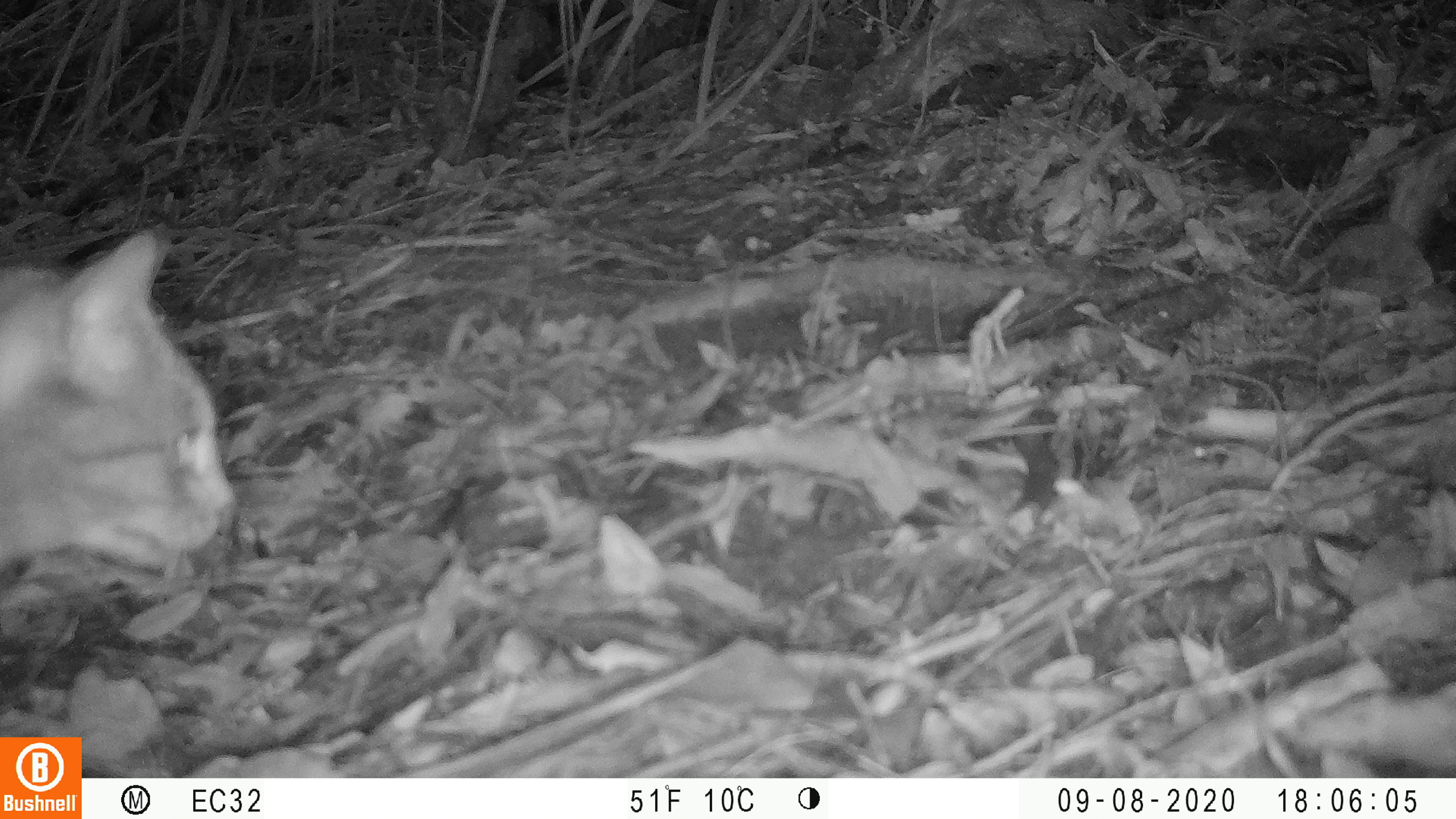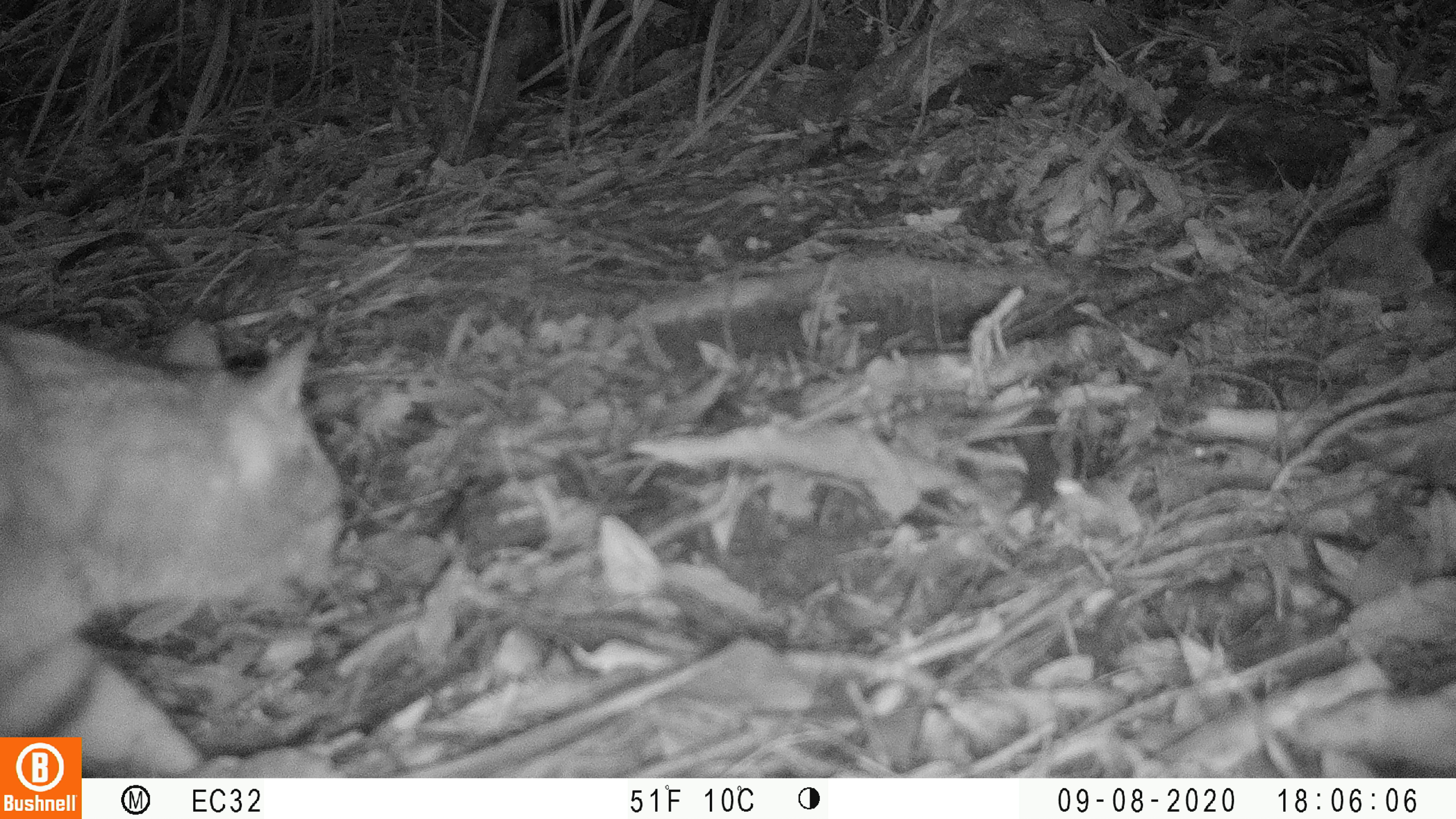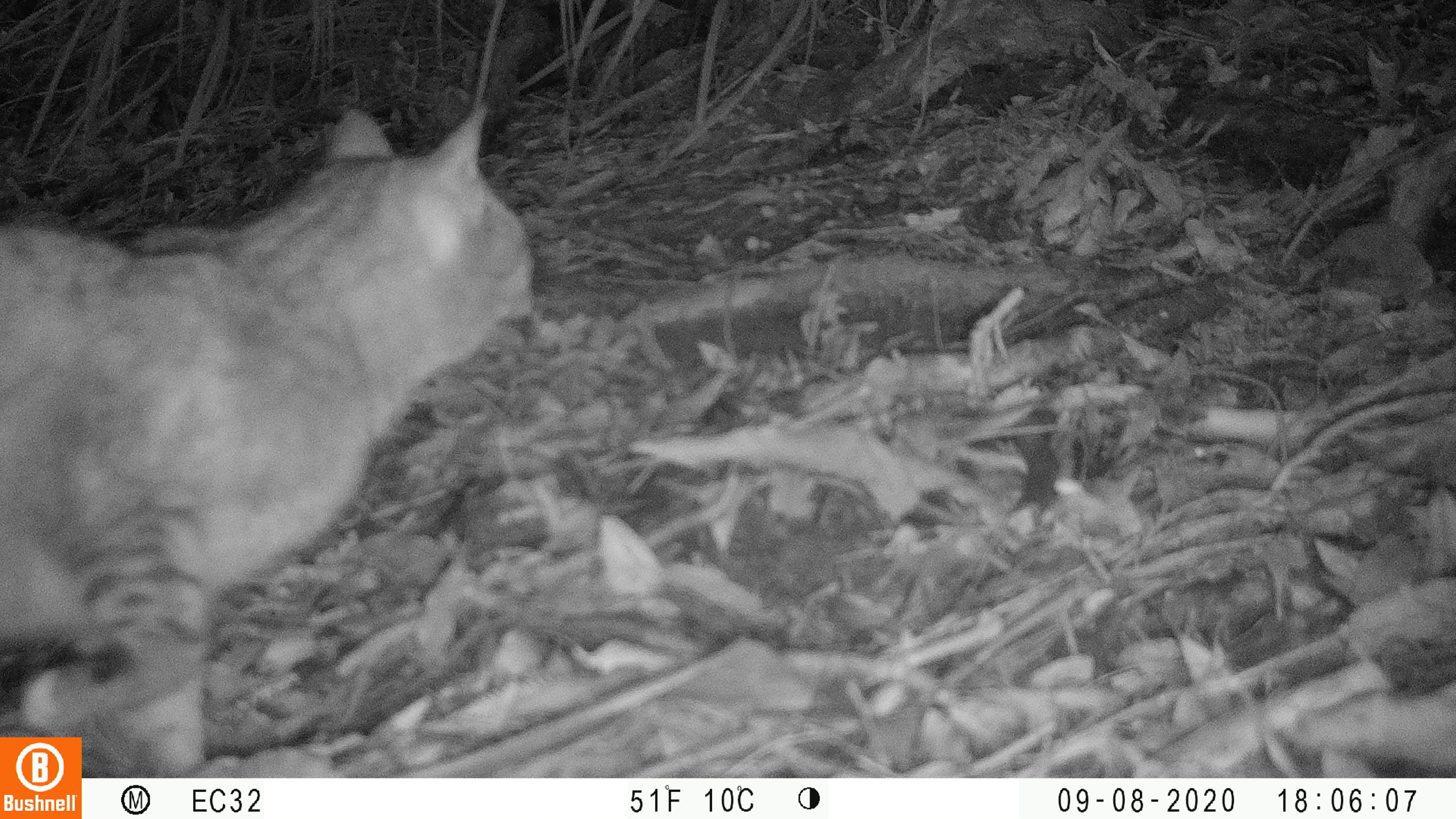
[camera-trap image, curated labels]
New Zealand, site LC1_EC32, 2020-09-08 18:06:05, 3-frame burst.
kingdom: Animalia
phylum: Chordata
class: Mammalia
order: Carnivora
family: Felidae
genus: Felis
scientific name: Felis catus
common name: domestic cat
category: cat